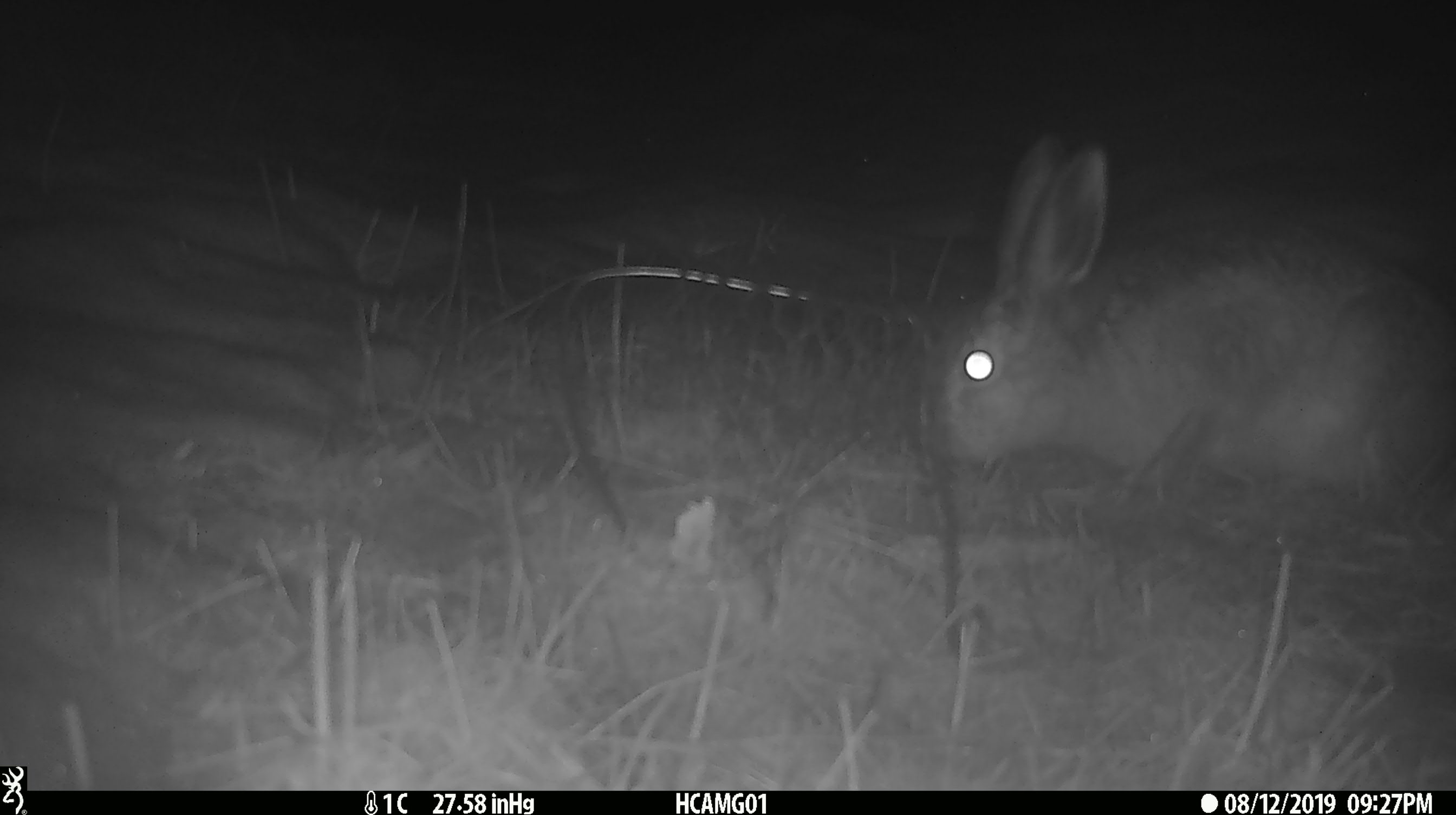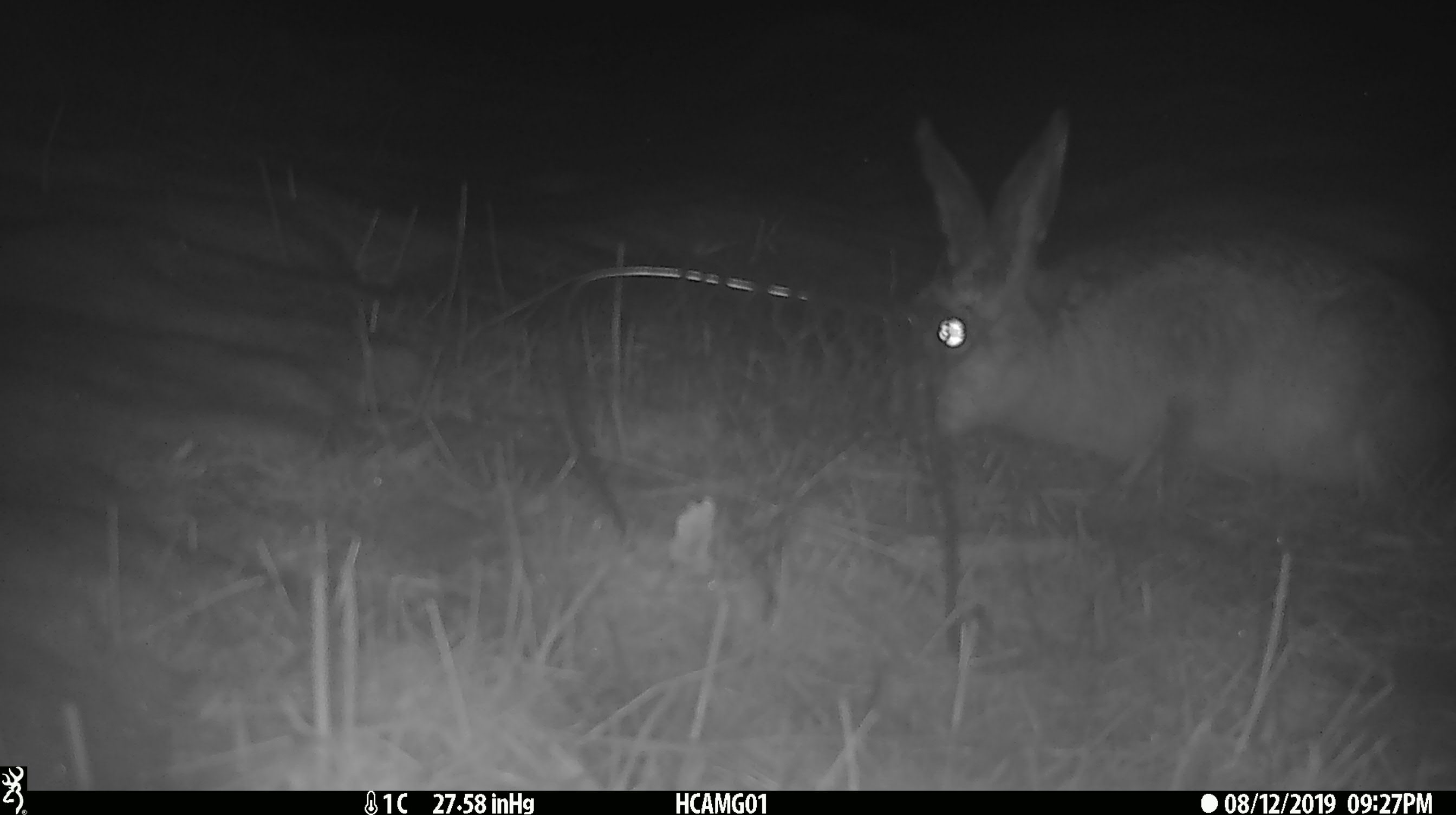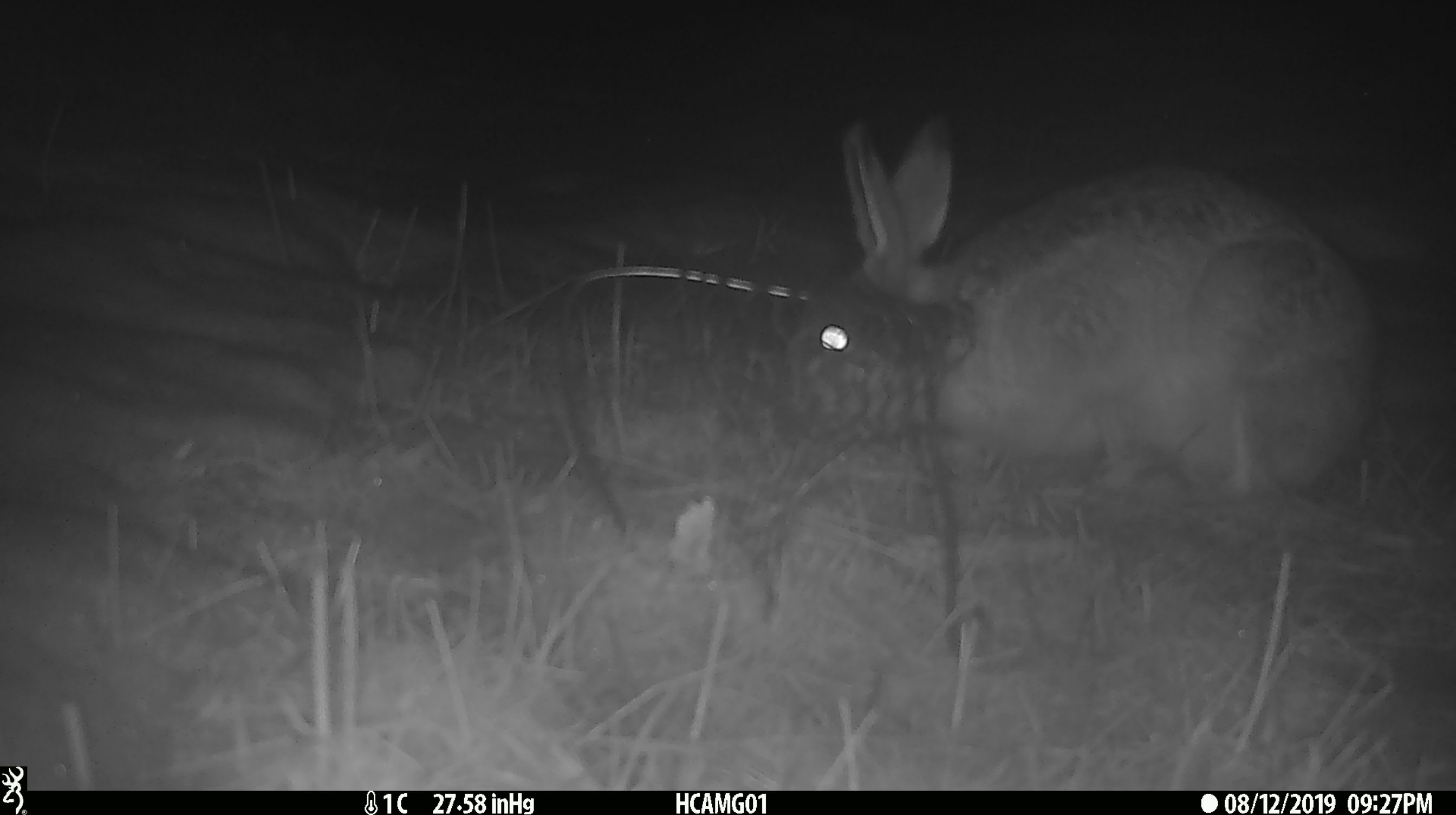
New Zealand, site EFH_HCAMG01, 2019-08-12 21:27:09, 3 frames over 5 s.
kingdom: Animalia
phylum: Chordata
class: Mammalia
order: Lagomorpha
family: Leporidae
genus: Lepus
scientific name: Lepus europaeus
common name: brown hare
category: hare